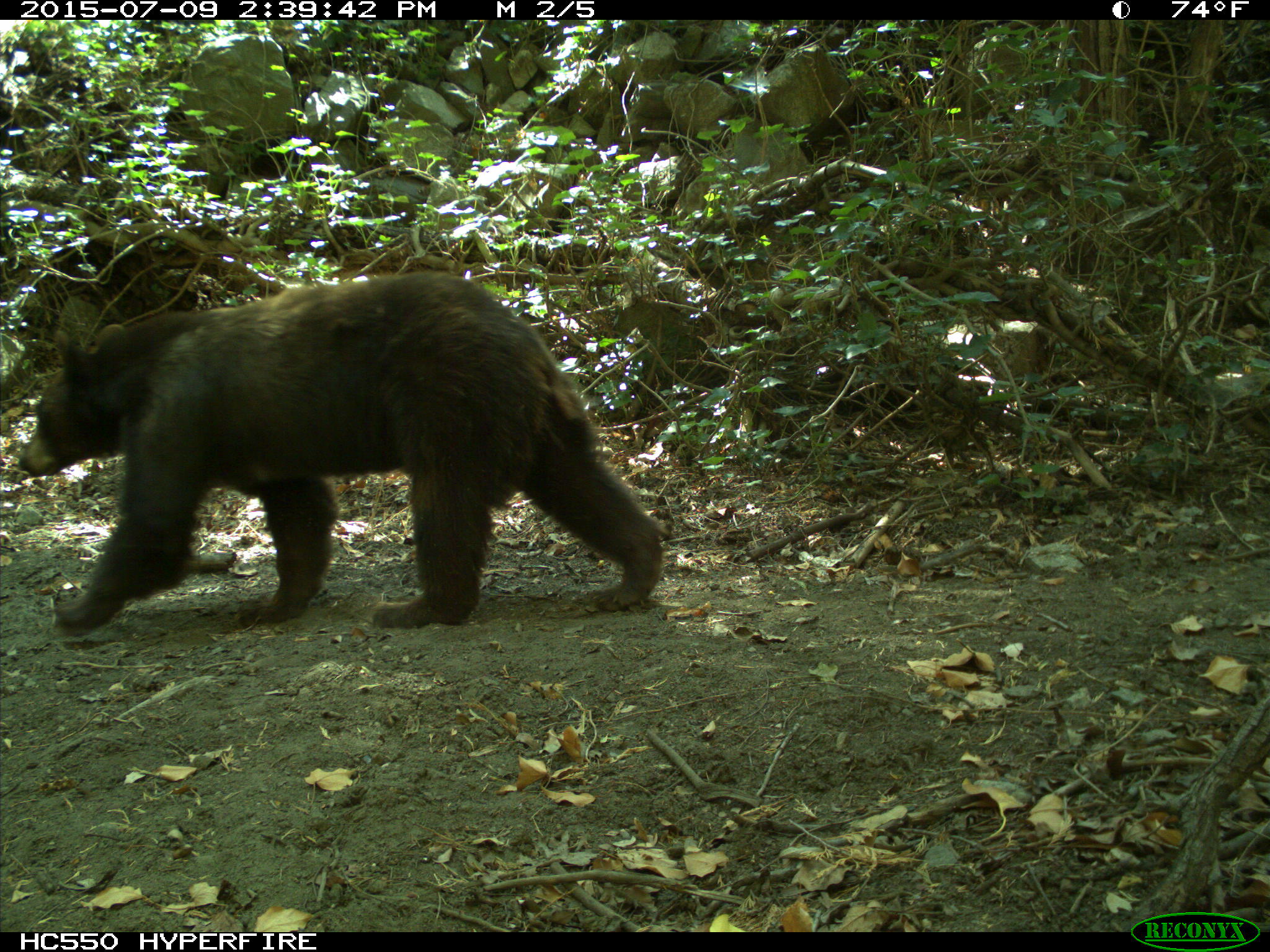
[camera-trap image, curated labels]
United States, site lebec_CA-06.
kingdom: Animalia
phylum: Chordata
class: Mammalia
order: Carnivora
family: Ursidae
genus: Ursus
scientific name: Ursus americanus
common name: american black bear